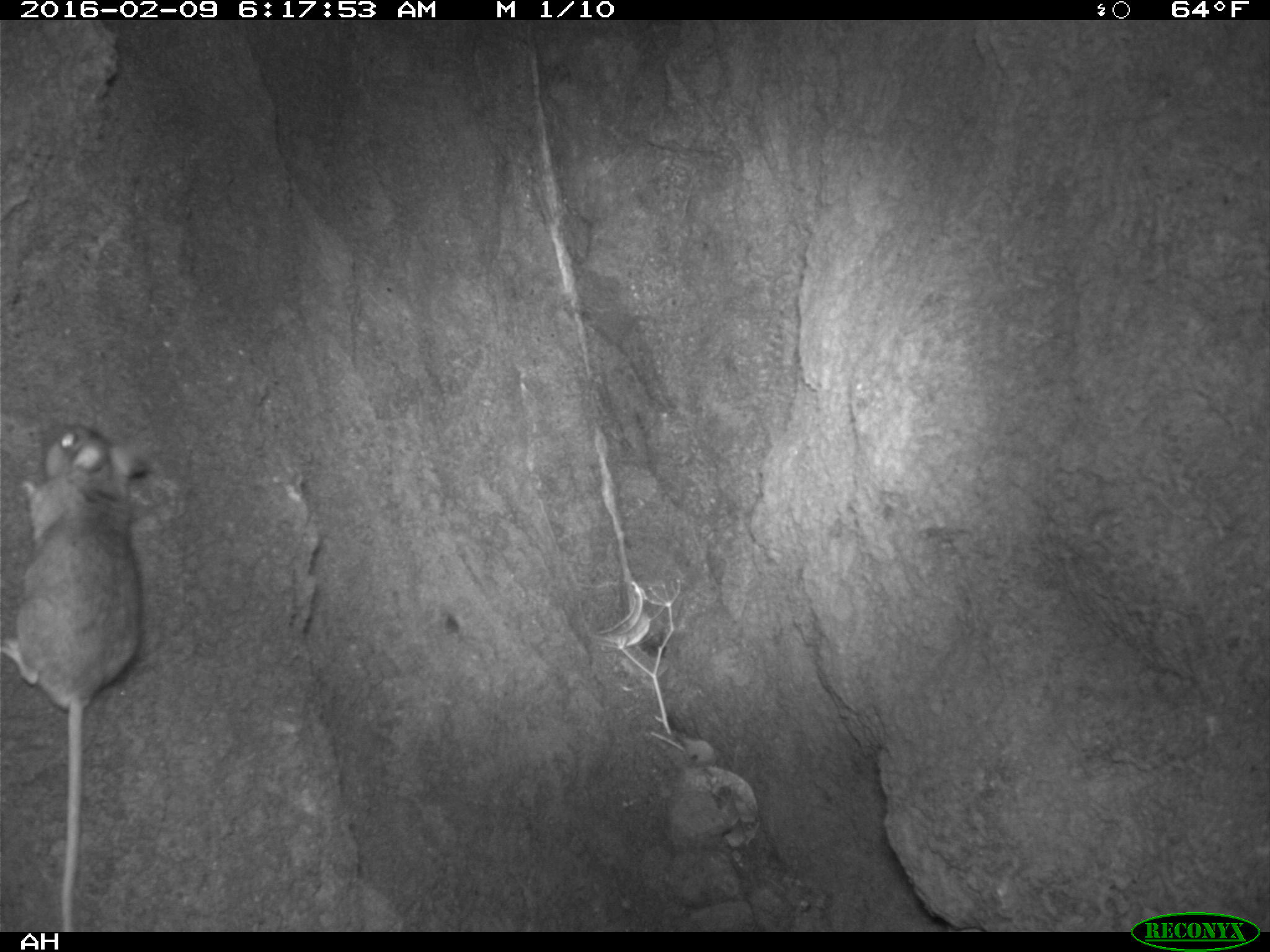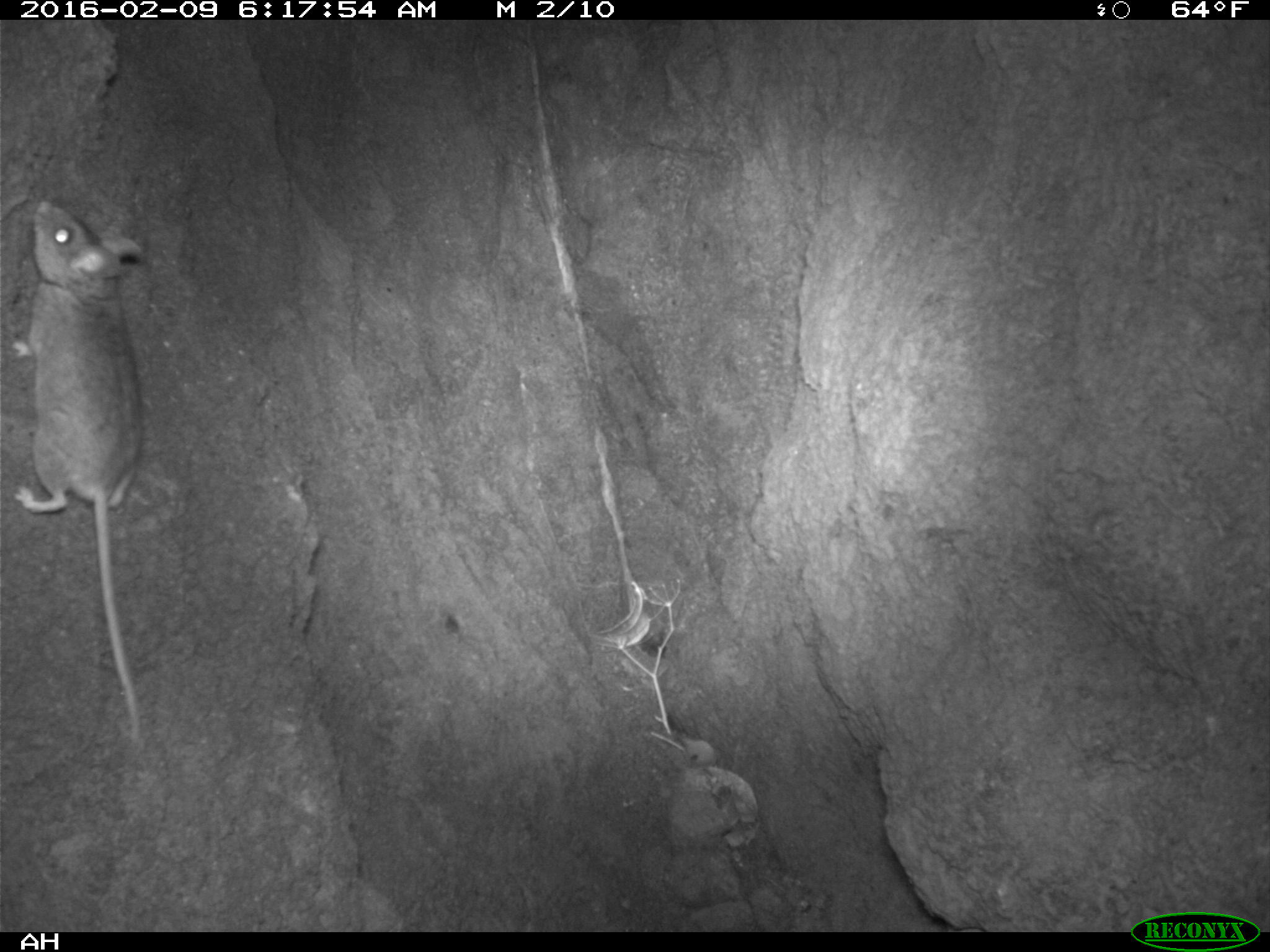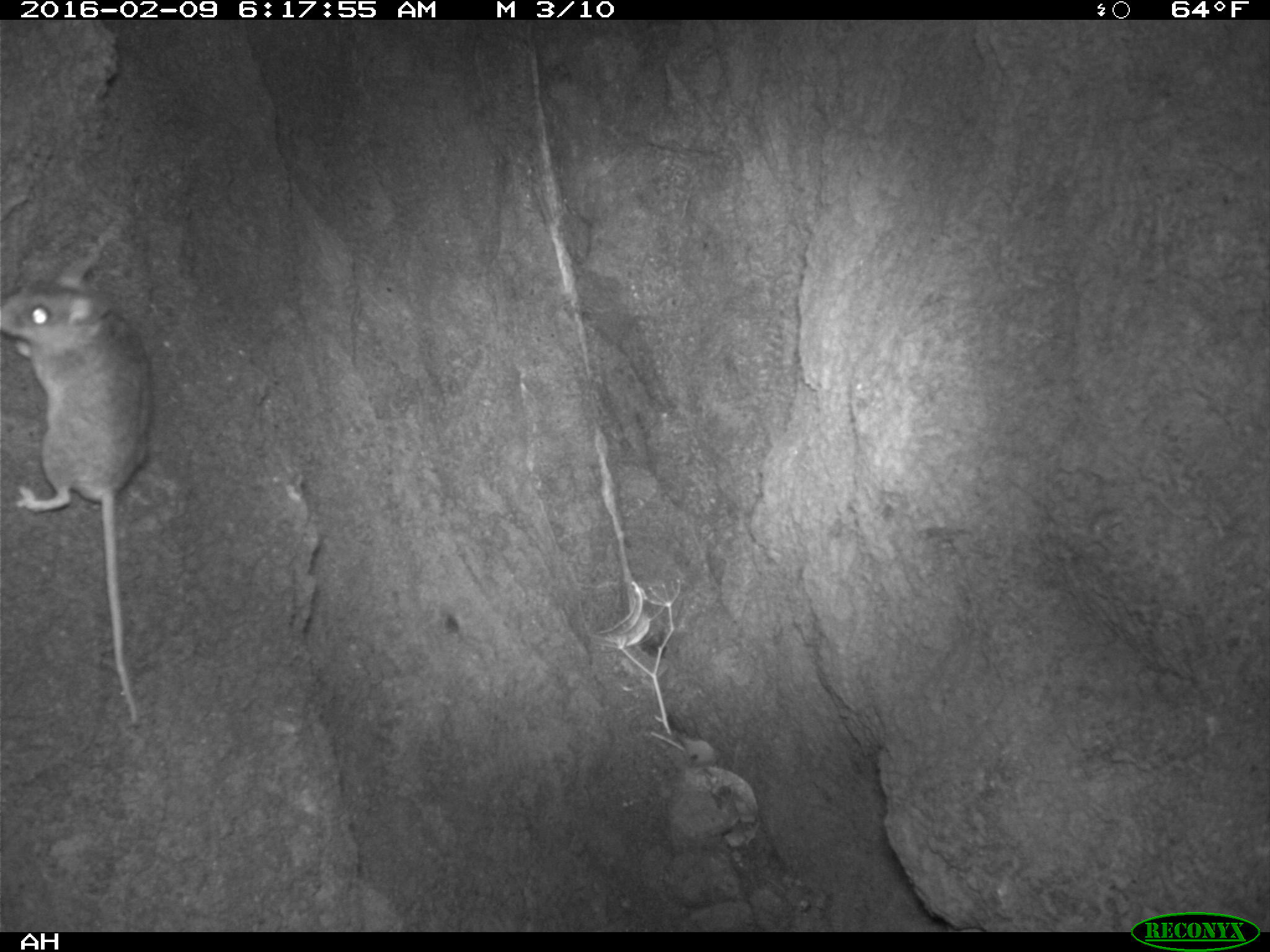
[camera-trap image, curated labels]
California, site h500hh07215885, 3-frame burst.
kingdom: Animalia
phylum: Chordata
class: Mammalia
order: Rodentia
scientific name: Rodentia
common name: rodent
Rodent (Rodentia).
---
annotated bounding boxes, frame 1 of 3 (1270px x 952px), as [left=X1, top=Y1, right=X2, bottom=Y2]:
rodent: [left=0, top=425, right=152, bottom=932]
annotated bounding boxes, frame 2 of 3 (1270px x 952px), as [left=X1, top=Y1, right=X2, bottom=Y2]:
rodent: [left=9, top=195, right=144, bottom=743]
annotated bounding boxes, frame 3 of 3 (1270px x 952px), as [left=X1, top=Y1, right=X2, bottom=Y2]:
rodent: [left=0, top=255, right=149, bottom=726]